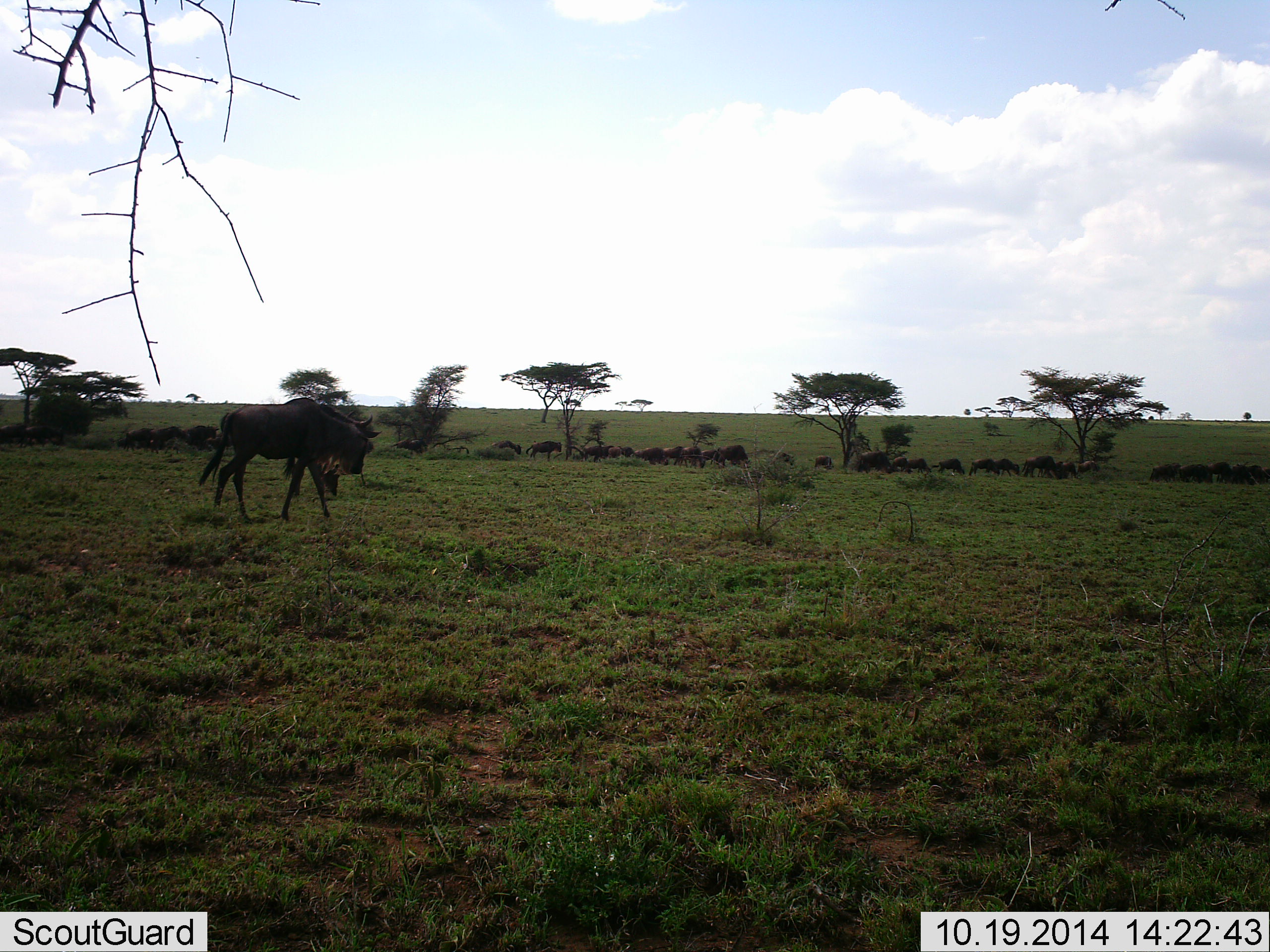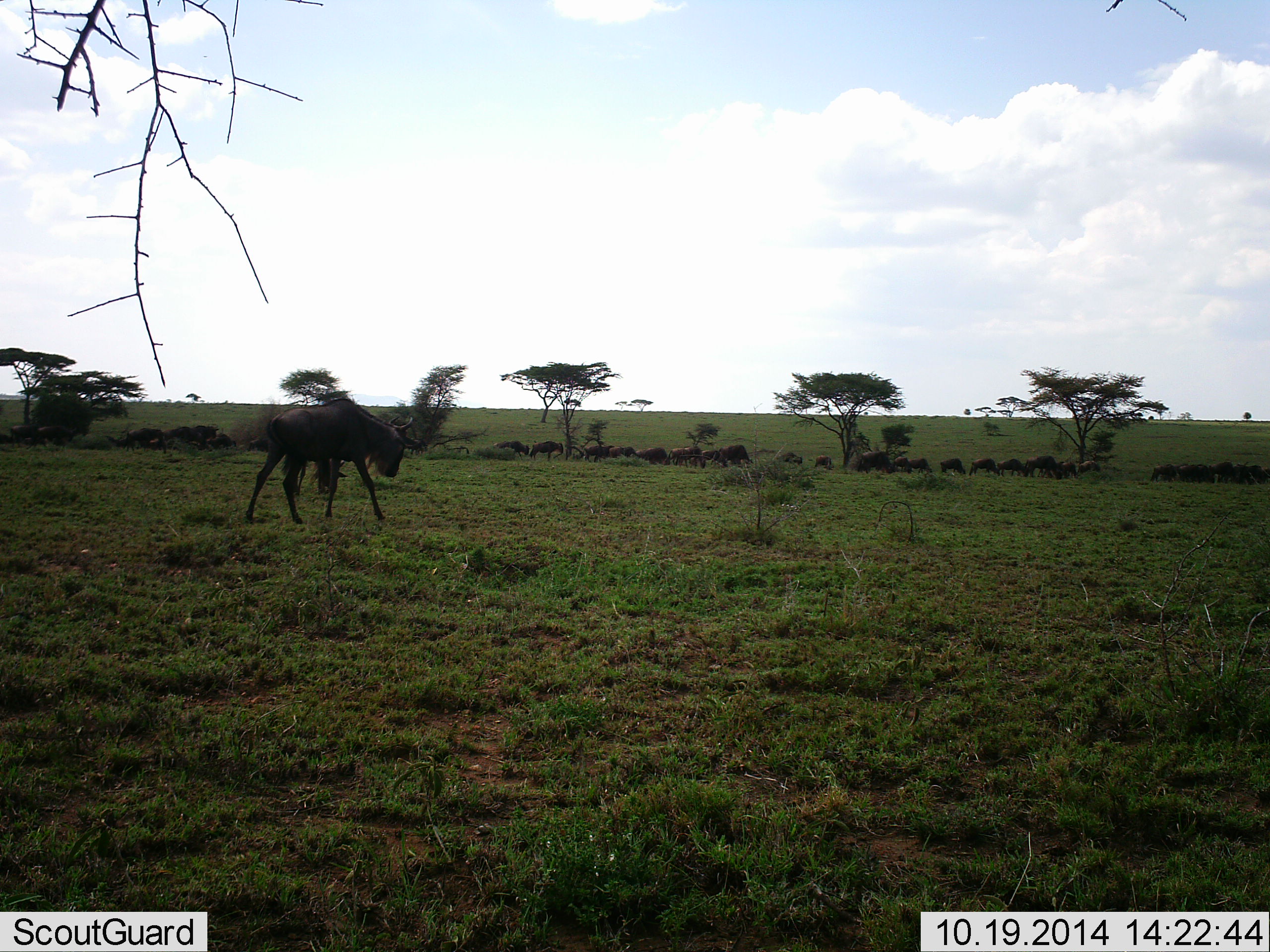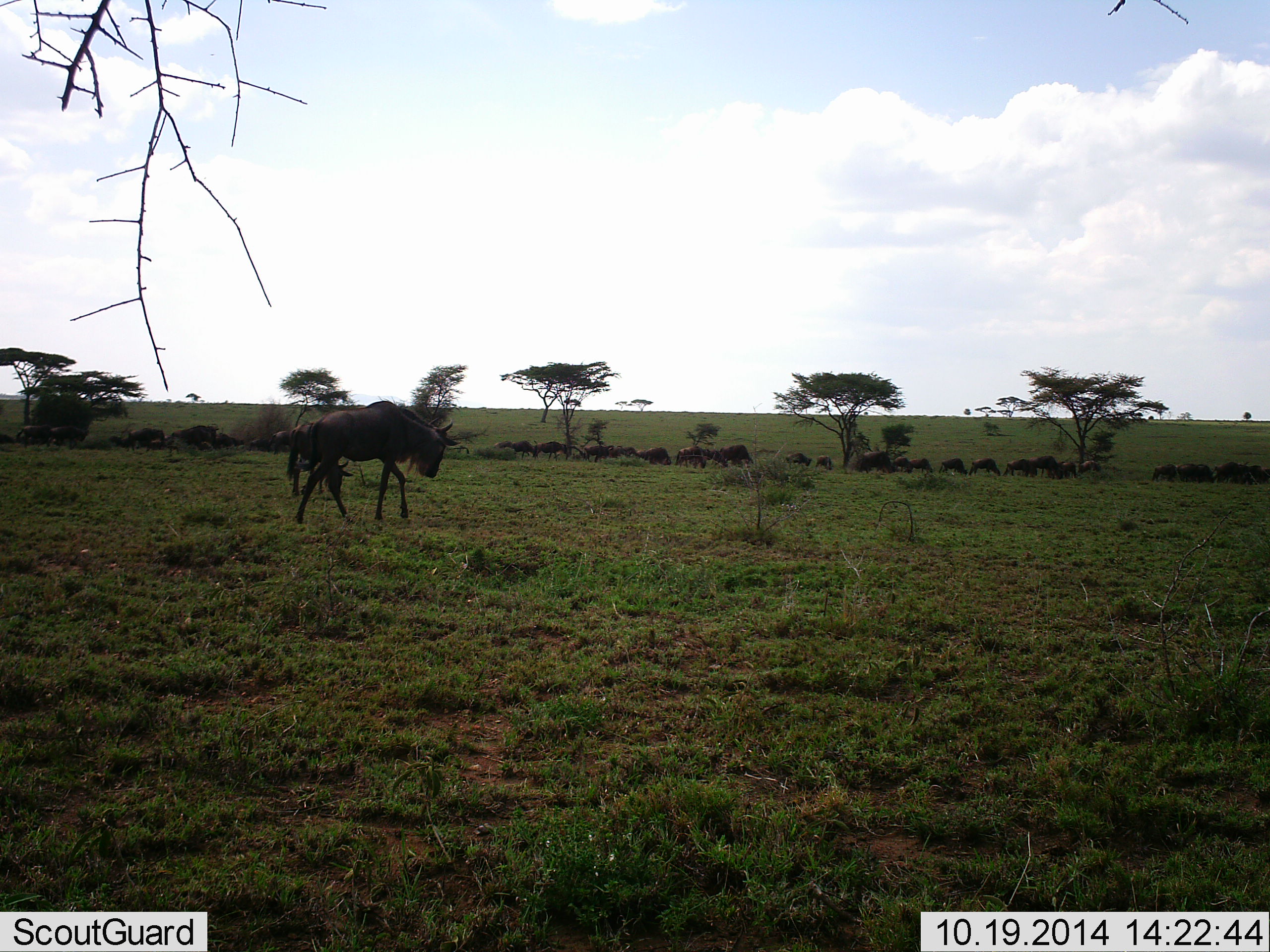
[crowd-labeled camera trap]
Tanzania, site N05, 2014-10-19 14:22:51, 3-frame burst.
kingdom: Animalia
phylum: Chordata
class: Mammalia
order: Artiodactyla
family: Bovidae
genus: Connochaetes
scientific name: Connochaetes taurinus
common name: blue wildebeest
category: wildebeest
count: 11-50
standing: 10%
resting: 0%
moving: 100%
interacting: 0%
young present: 0%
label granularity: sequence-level